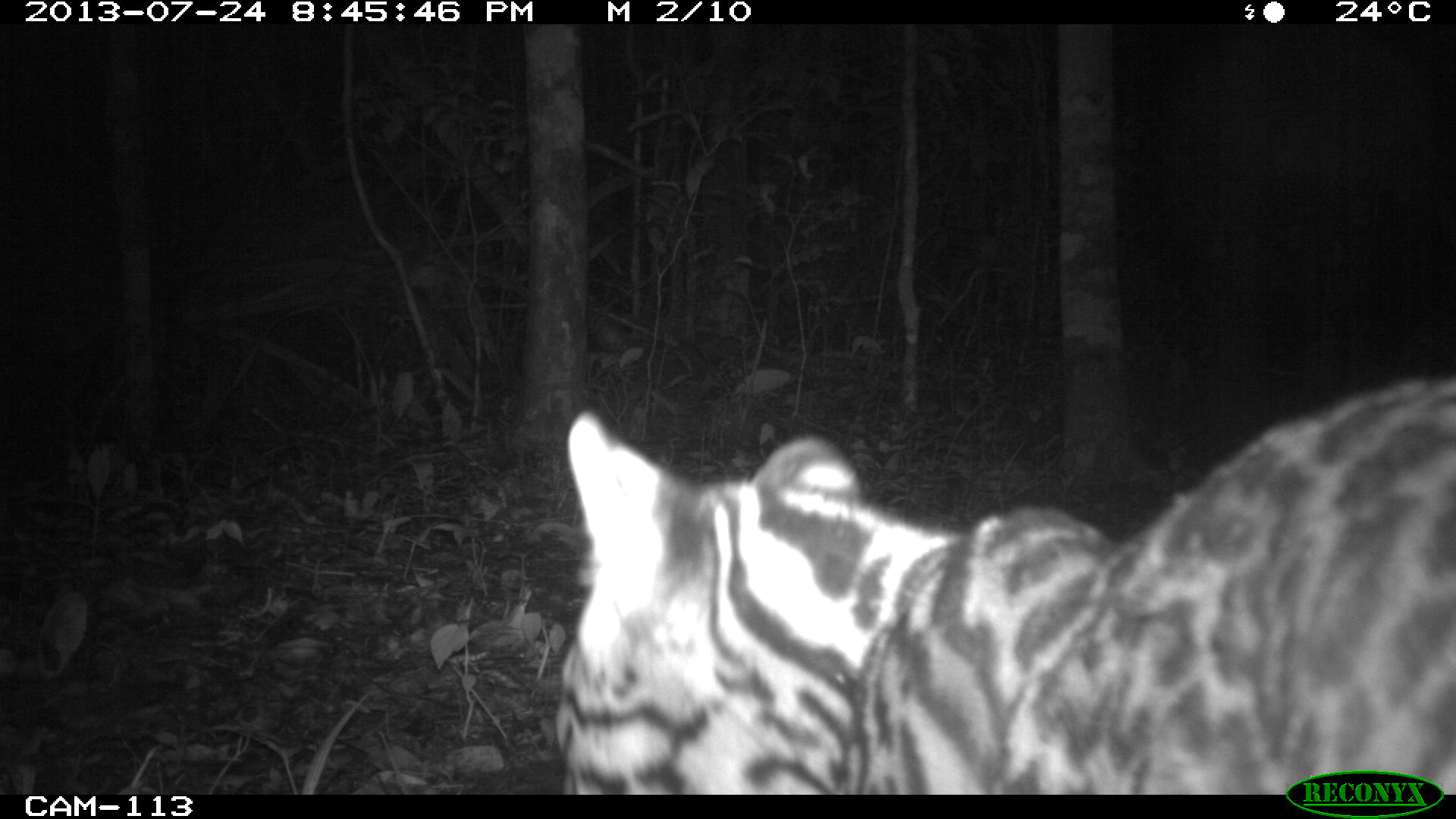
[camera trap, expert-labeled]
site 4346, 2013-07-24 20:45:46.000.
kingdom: Animalia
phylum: Chordata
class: Mammalia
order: Carnivora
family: Felidae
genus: Leopardus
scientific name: Leopardus pardalis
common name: ocelot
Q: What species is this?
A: Leopardus pardalis (ocelot).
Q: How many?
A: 1.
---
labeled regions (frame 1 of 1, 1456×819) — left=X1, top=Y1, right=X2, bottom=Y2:
leopardus pardalis: left=555, top=370, right=1452, bottom=794